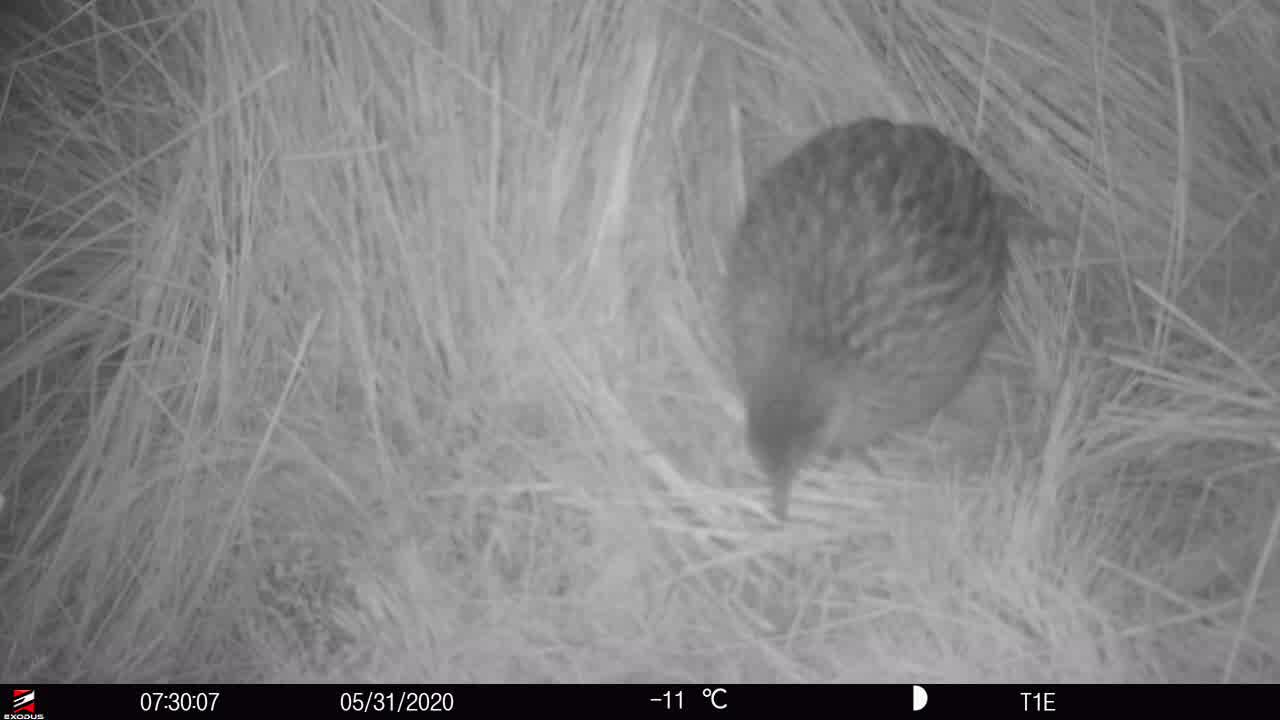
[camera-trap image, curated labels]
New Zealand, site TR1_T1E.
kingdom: Animalia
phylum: Chordata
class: Aves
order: Gruiformes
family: Rallidae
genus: Gallirallus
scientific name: Gallirallus australis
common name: weka